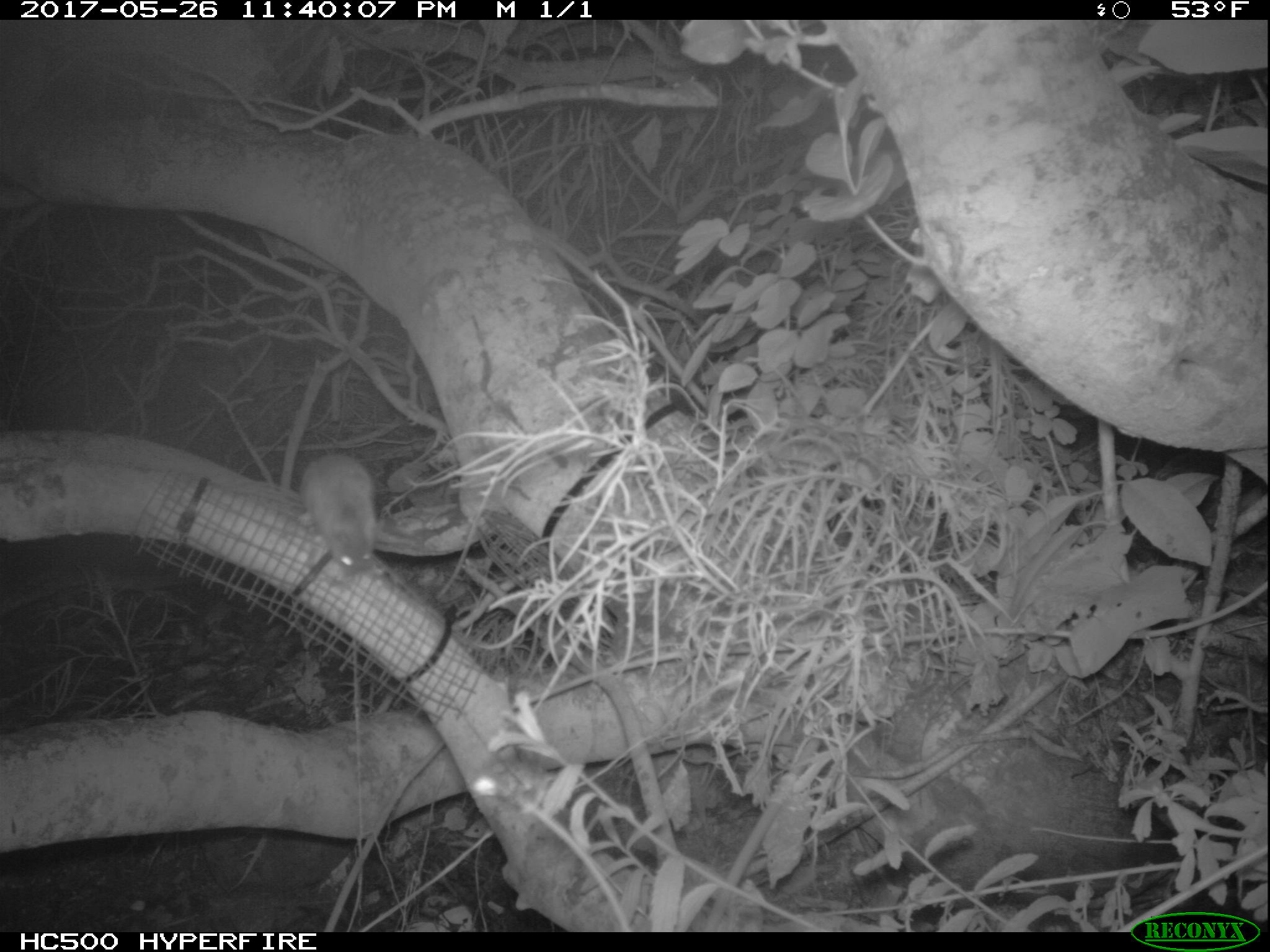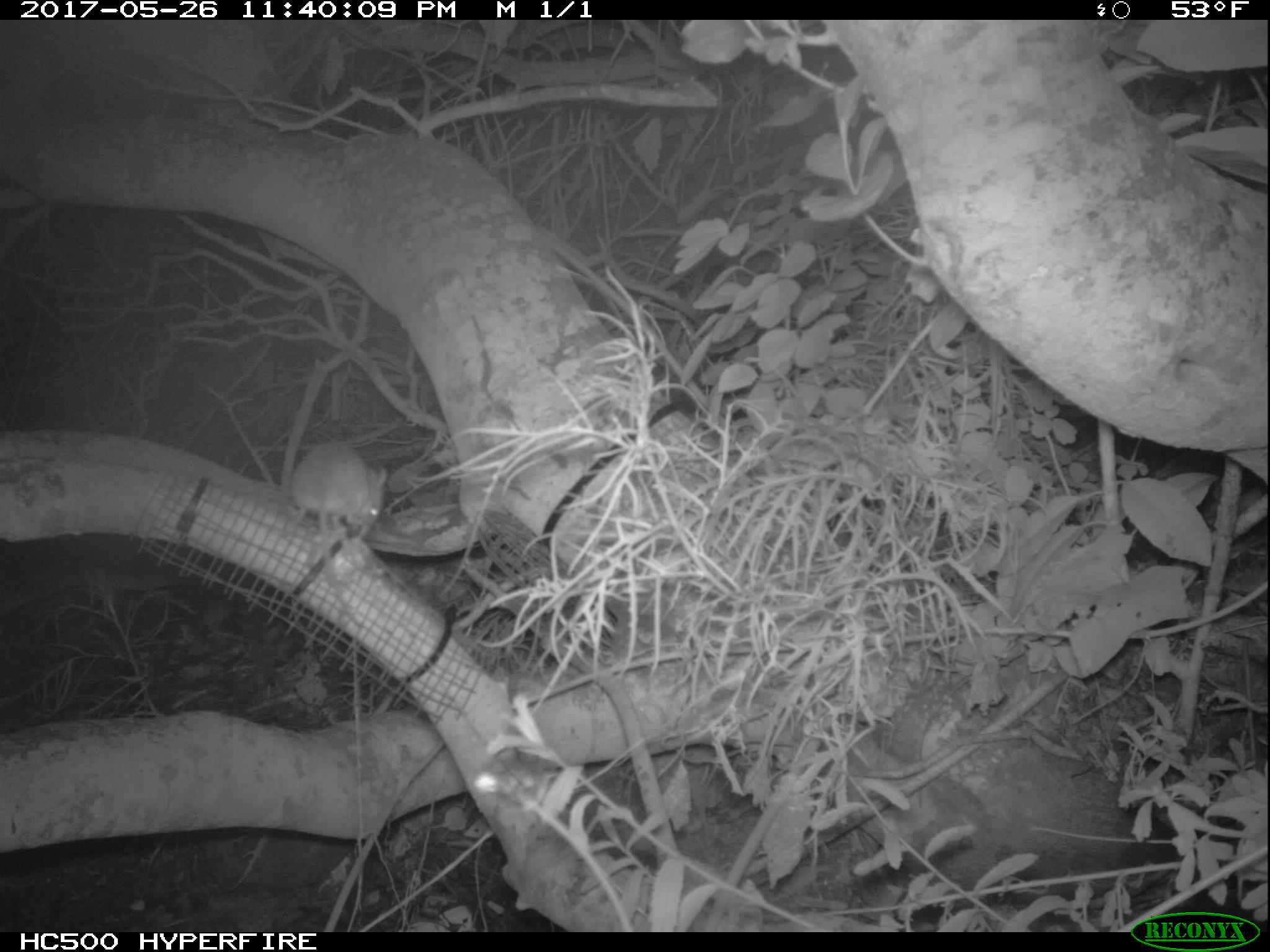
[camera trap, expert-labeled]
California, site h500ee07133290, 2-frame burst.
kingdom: Animalia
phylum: Chordata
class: Mammalia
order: Rodentia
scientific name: Rodentia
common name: rodent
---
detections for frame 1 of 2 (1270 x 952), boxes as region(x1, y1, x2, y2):
rodent: region(298, 454, 376, 576)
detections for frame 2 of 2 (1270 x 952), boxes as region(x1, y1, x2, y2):
rodent: region(290, 439, 391, 624)